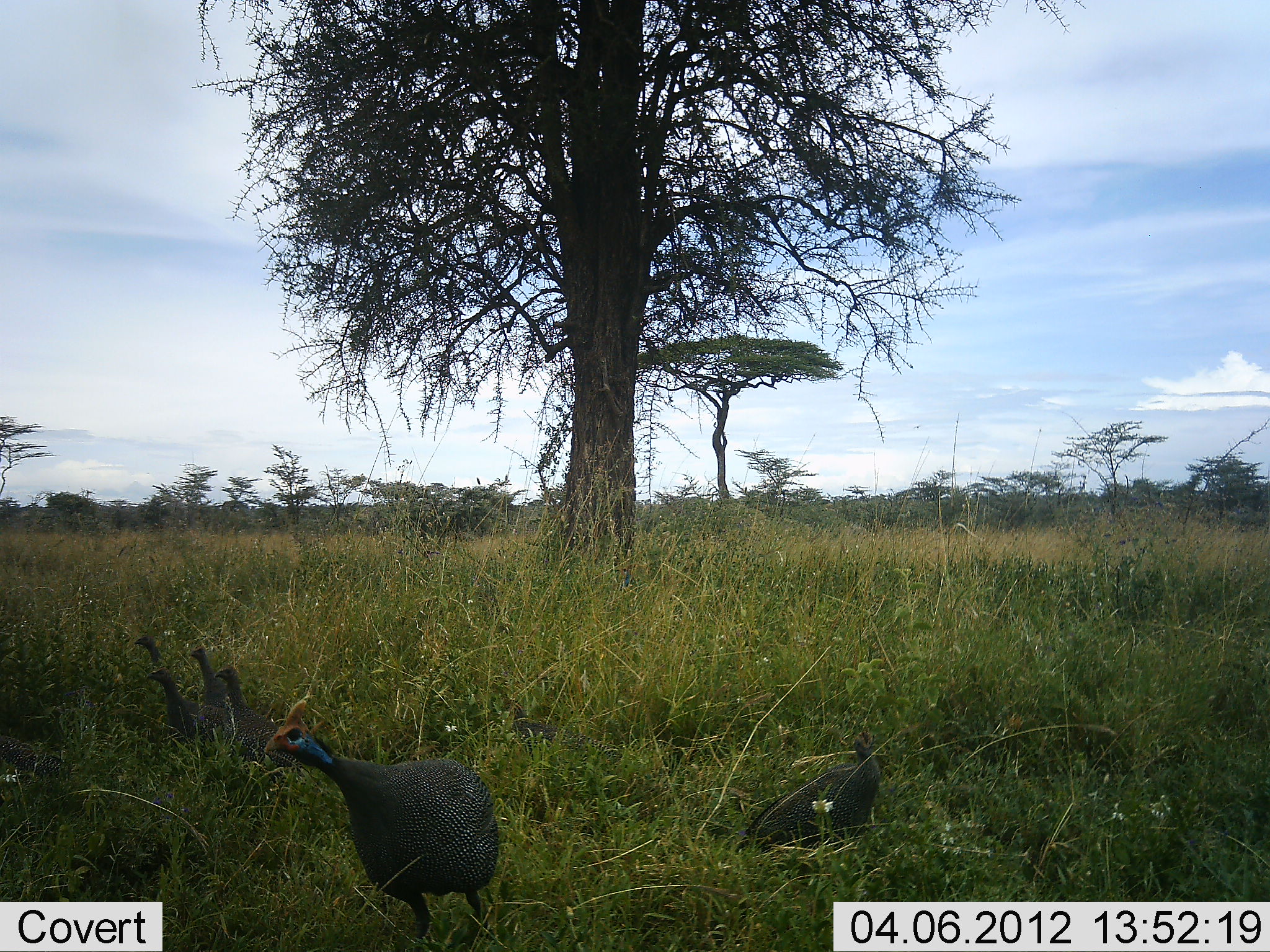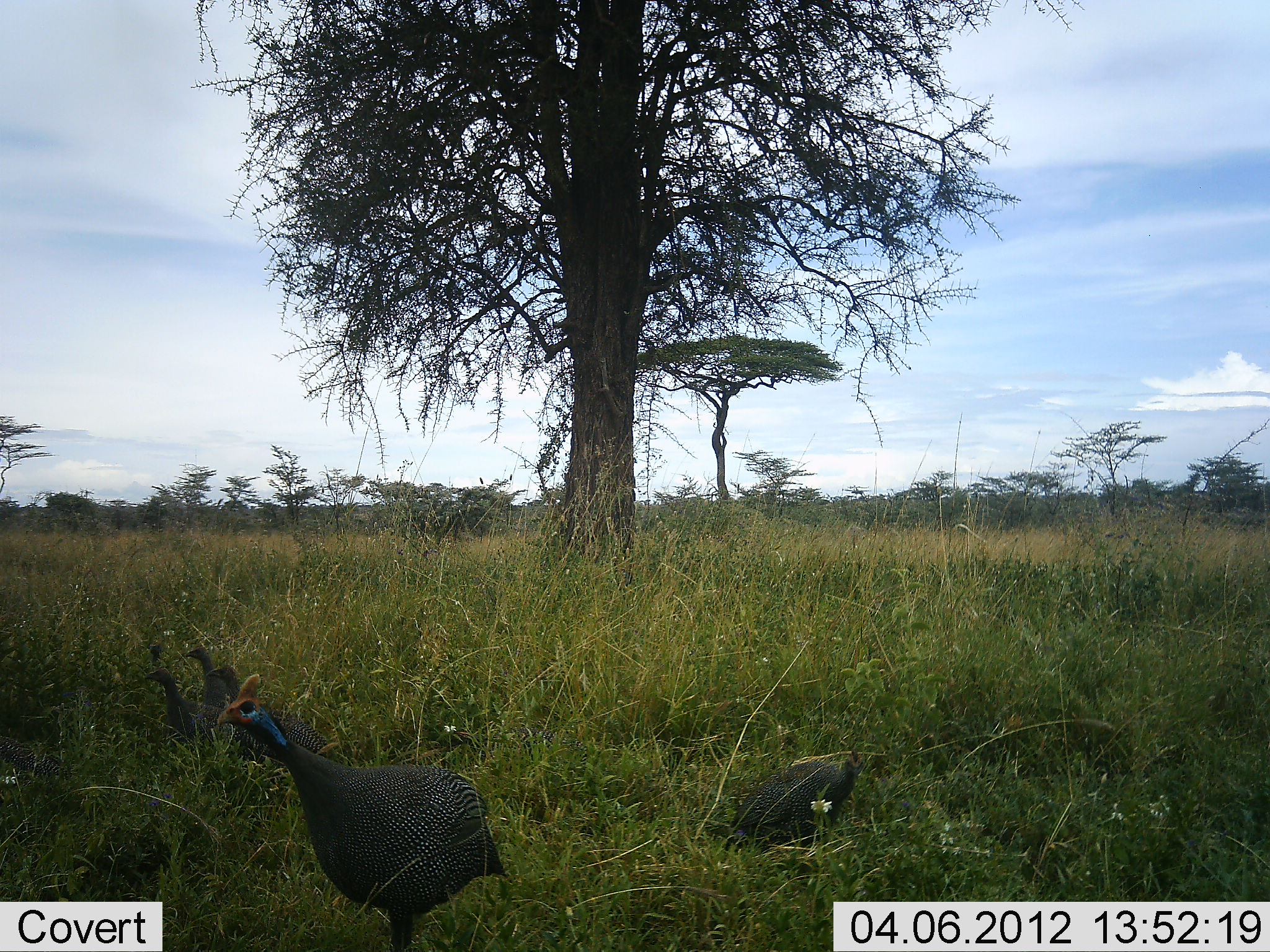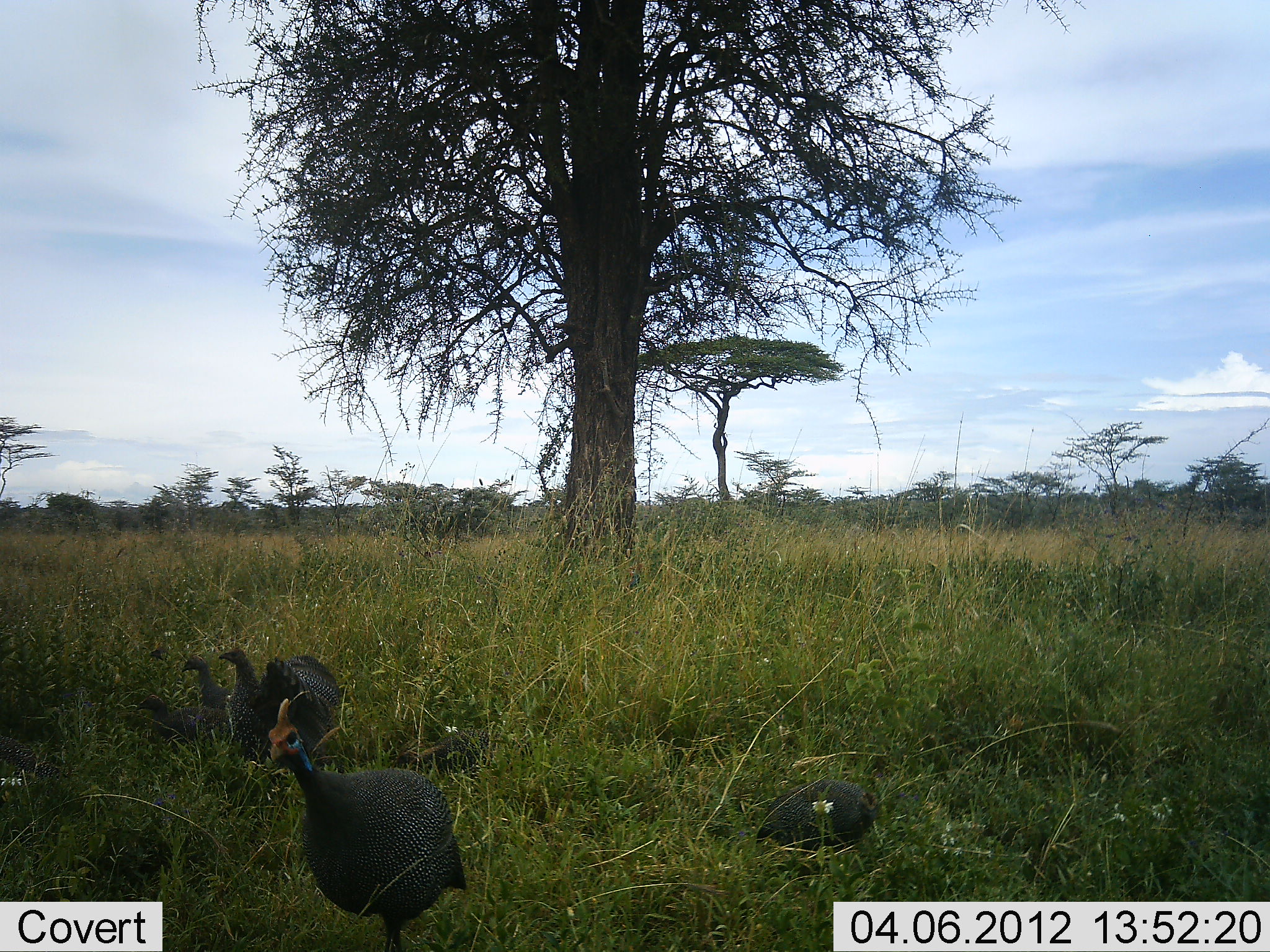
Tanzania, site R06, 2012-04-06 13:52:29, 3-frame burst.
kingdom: Animalia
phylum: Chordata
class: Aves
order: Galliformes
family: Numididae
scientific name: Numididae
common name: guinea fowl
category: guineafowl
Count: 6.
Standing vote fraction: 74%.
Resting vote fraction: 0%.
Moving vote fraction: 30%.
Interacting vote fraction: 4%.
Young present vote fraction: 19%.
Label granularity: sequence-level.